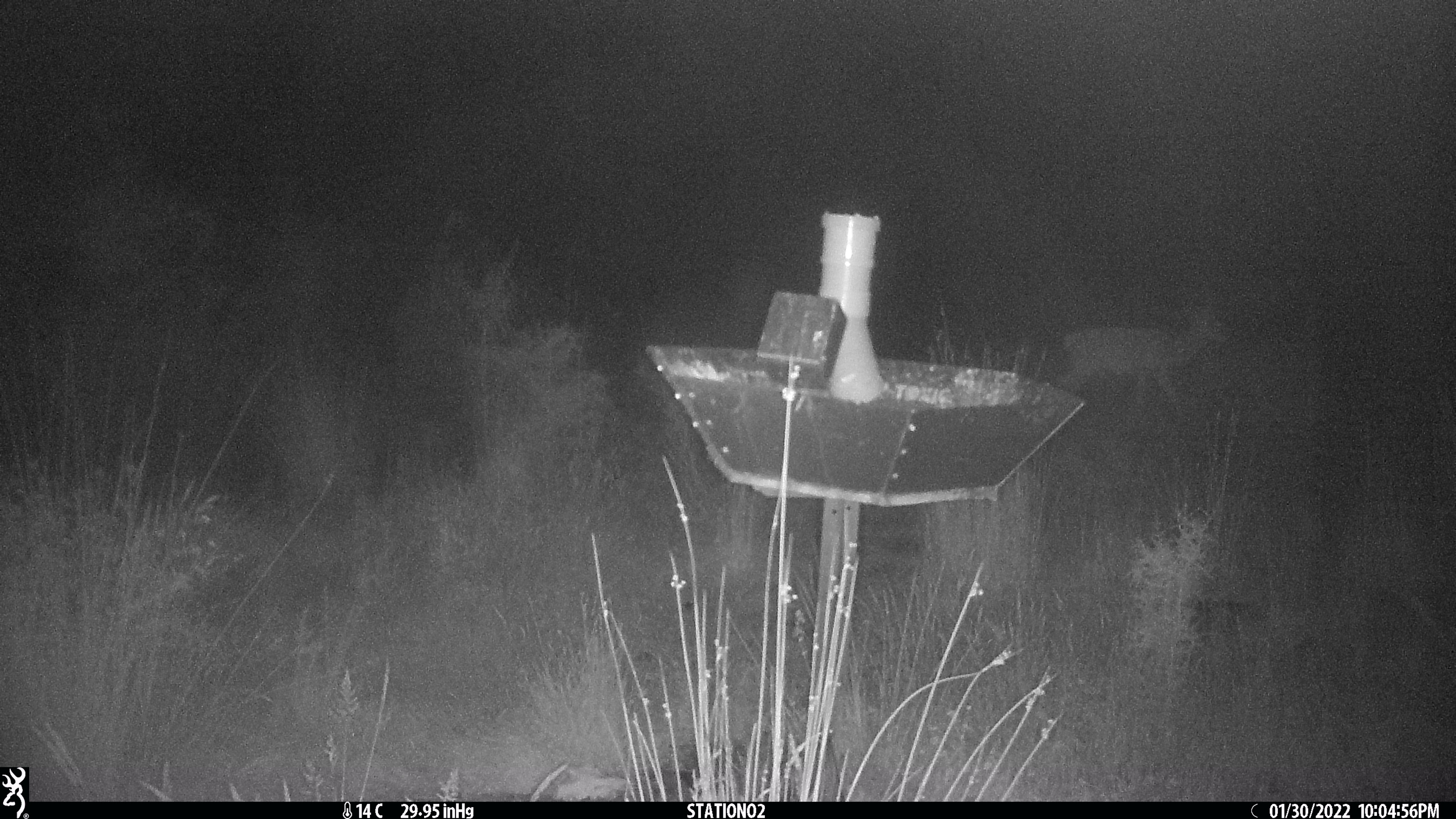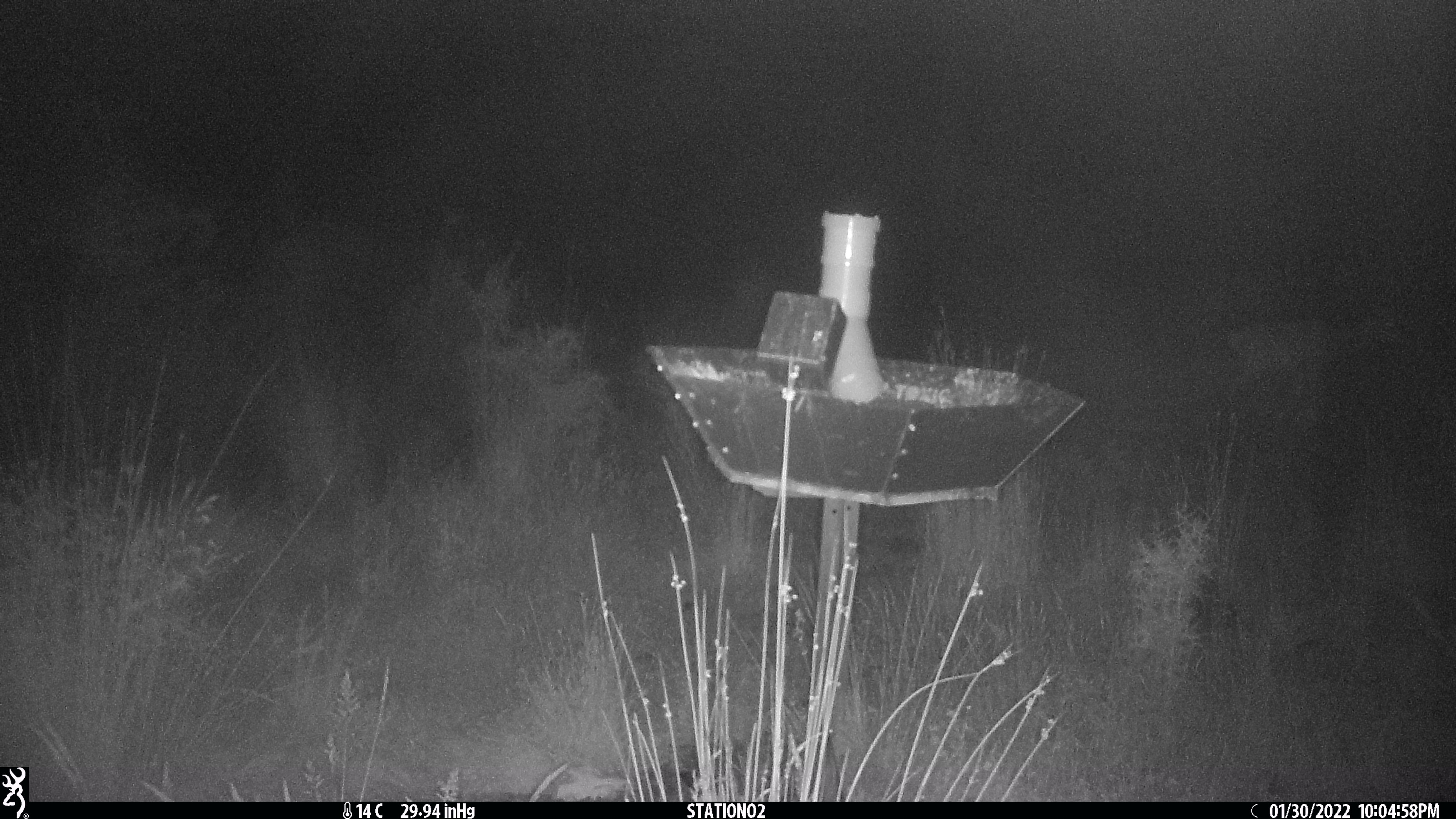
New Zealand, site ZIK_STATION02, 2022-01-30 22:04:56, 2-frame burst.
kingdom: Animalia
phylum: Chordata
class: Mammalia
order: Artiodactyla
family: Cervidae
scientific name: Cervidae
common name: deer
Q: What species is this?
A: Deer (Cervidae).